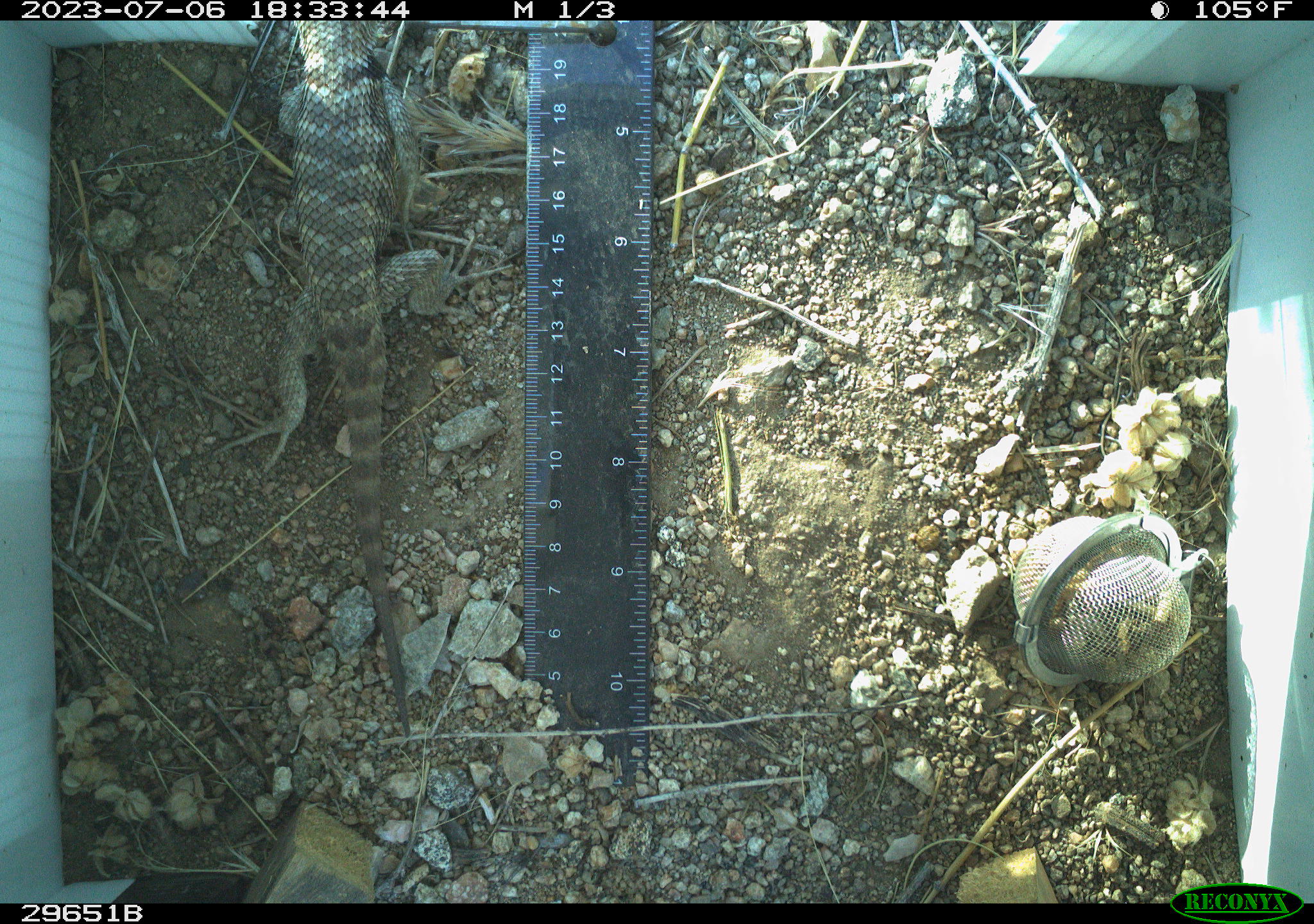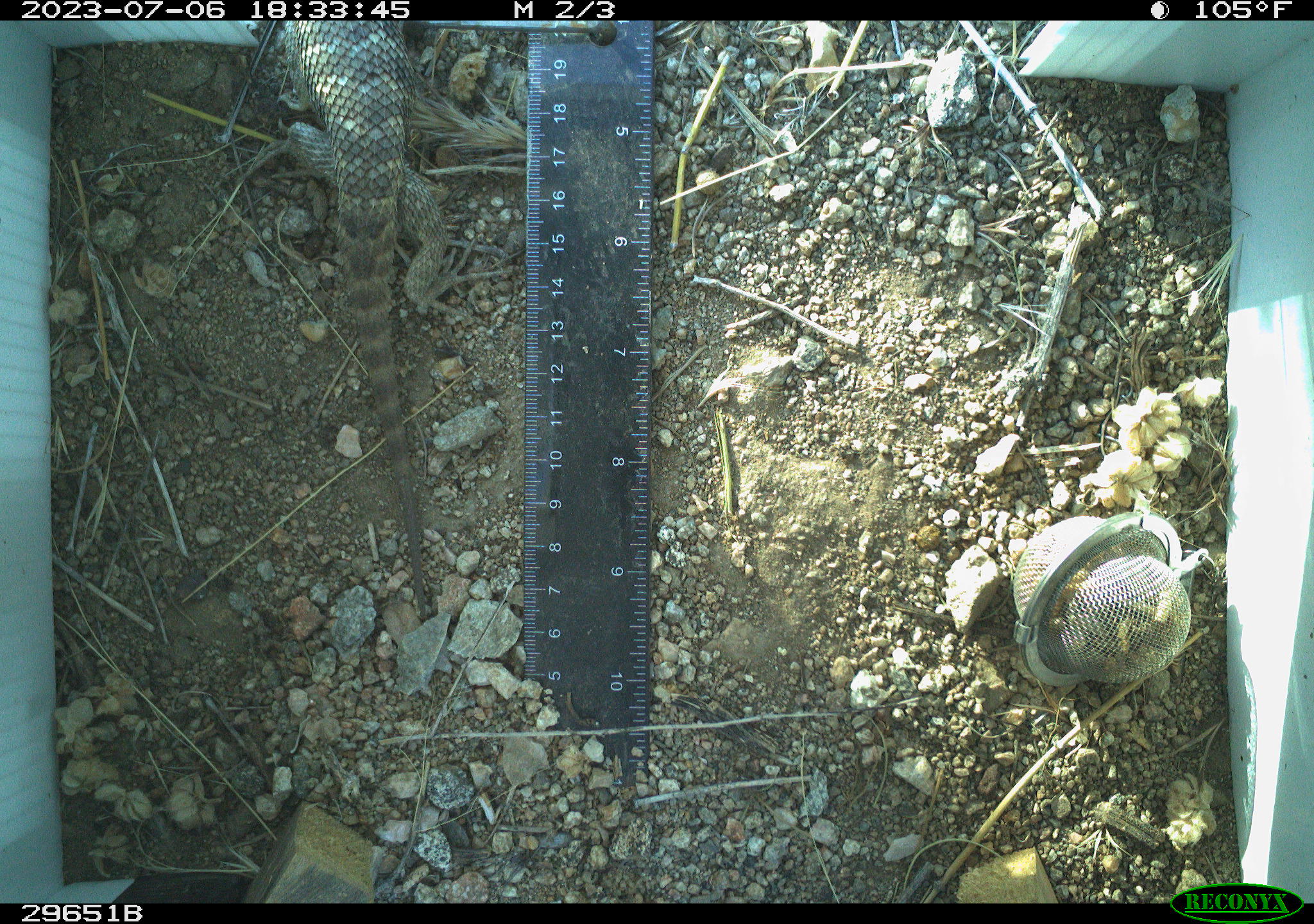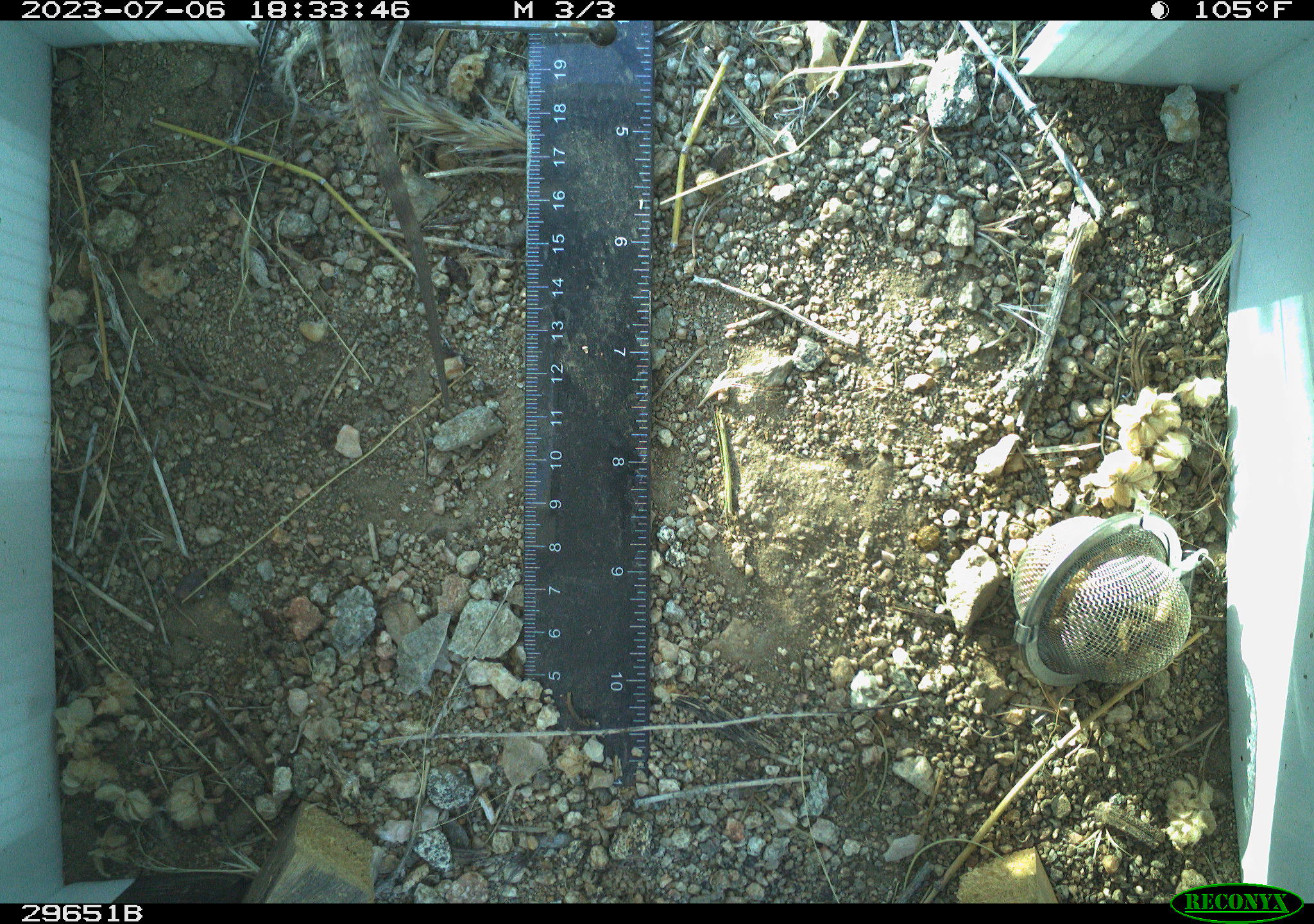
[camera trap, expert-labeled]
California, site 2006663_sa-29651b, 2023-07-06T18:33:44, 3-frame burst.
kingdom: Animalia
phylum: Chordata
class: Reptilia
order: Squamata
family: Phrynosomatidae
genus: Sceloporus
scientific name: Sceloporus uniformis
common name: yellow-backed spiny lizard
Yellow-backed spiny lizard (Sceloporus uniformis).